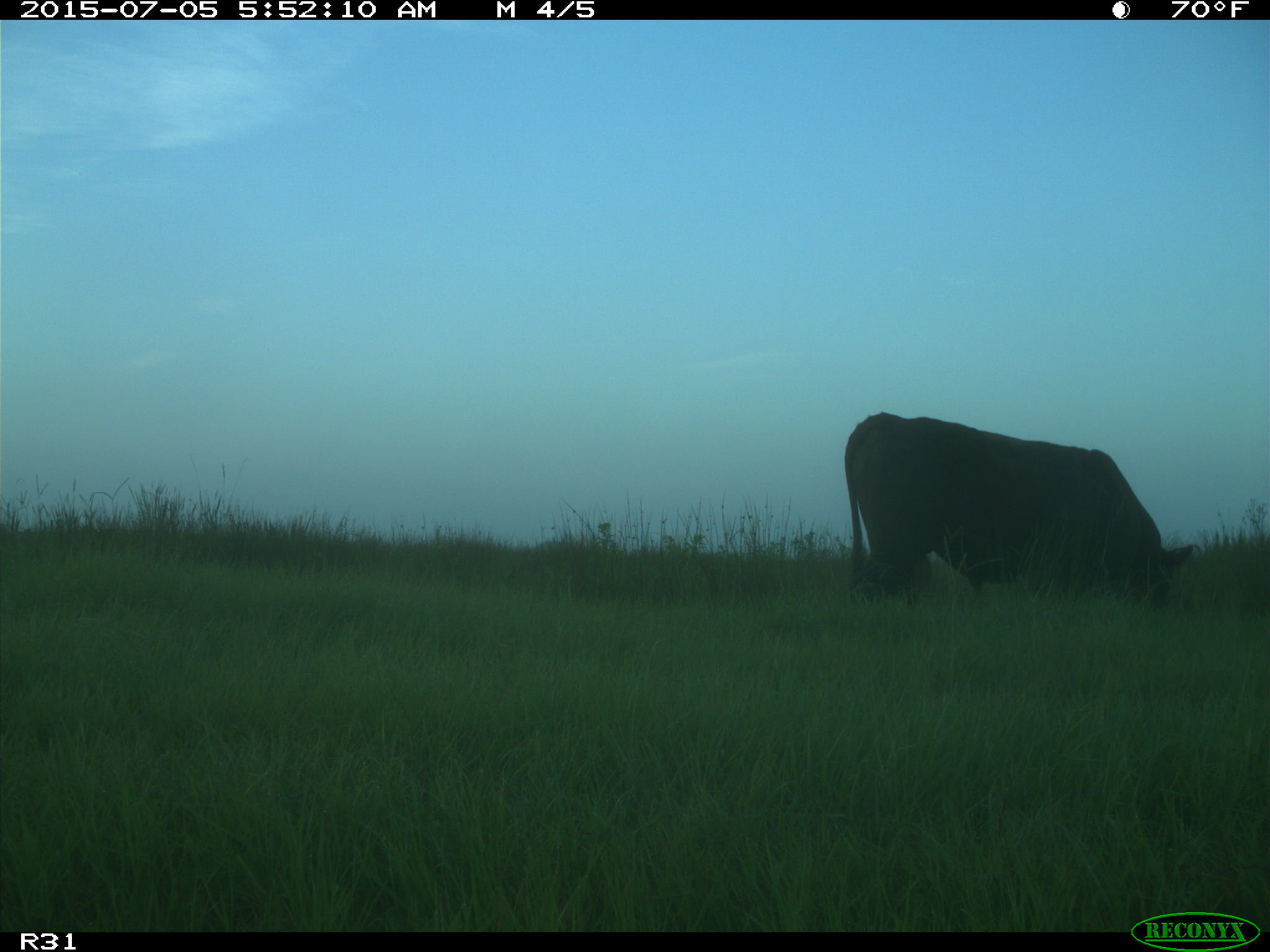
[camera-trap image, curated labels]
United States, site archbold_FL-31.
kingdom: Animalia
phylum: Chordata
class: Mammalia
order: Artiodactyla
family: Bovidae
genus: Bos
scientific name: Bos taurus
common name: domestic cow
Bos taurus (domestic cow).